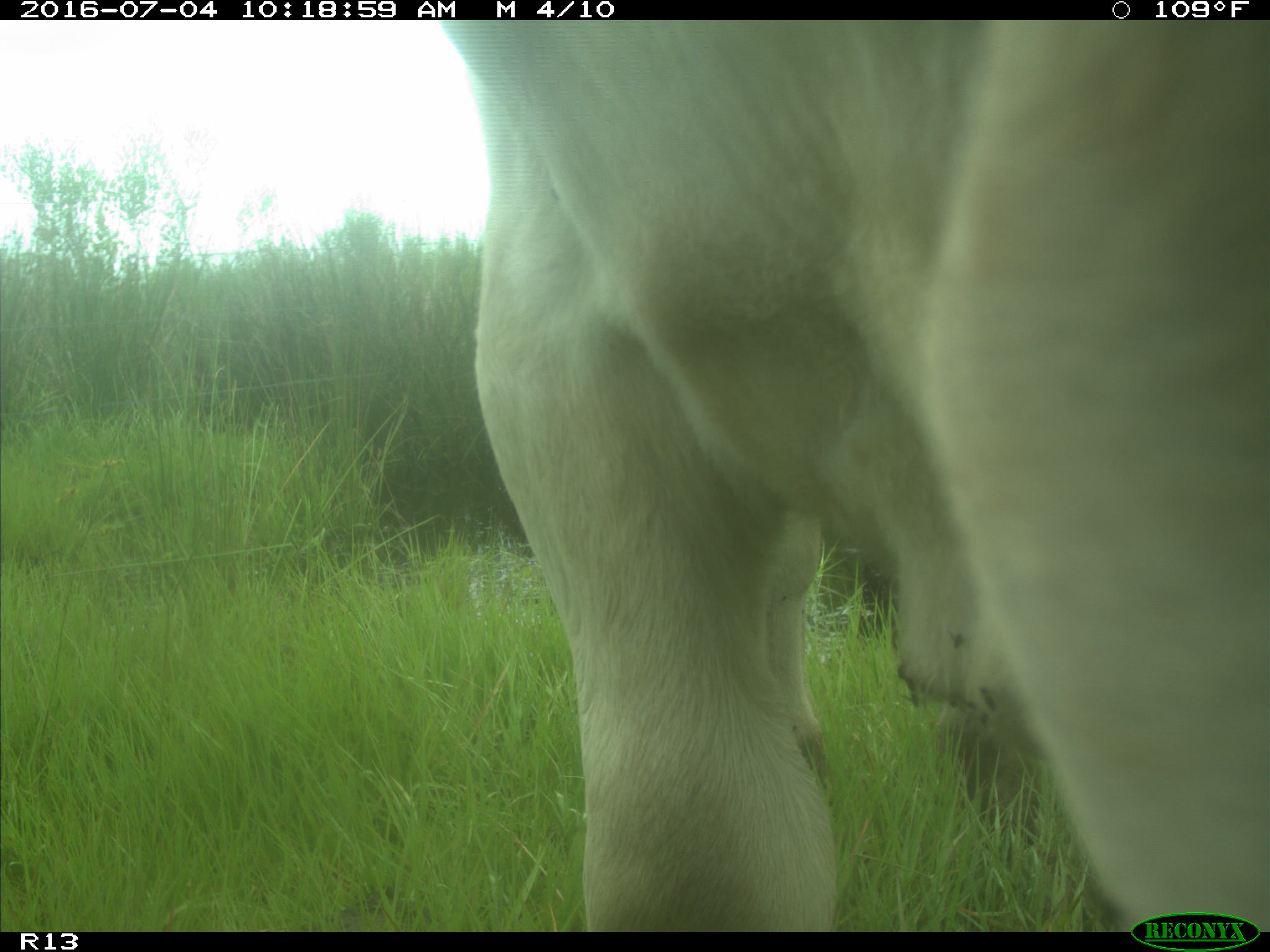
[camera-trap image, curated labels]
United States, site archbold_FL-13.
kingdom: Animalia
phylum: Chordata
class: Mammalia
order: Artiodactyla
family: Bovidae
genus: Bos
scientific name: Bos taurus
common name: domestic cow